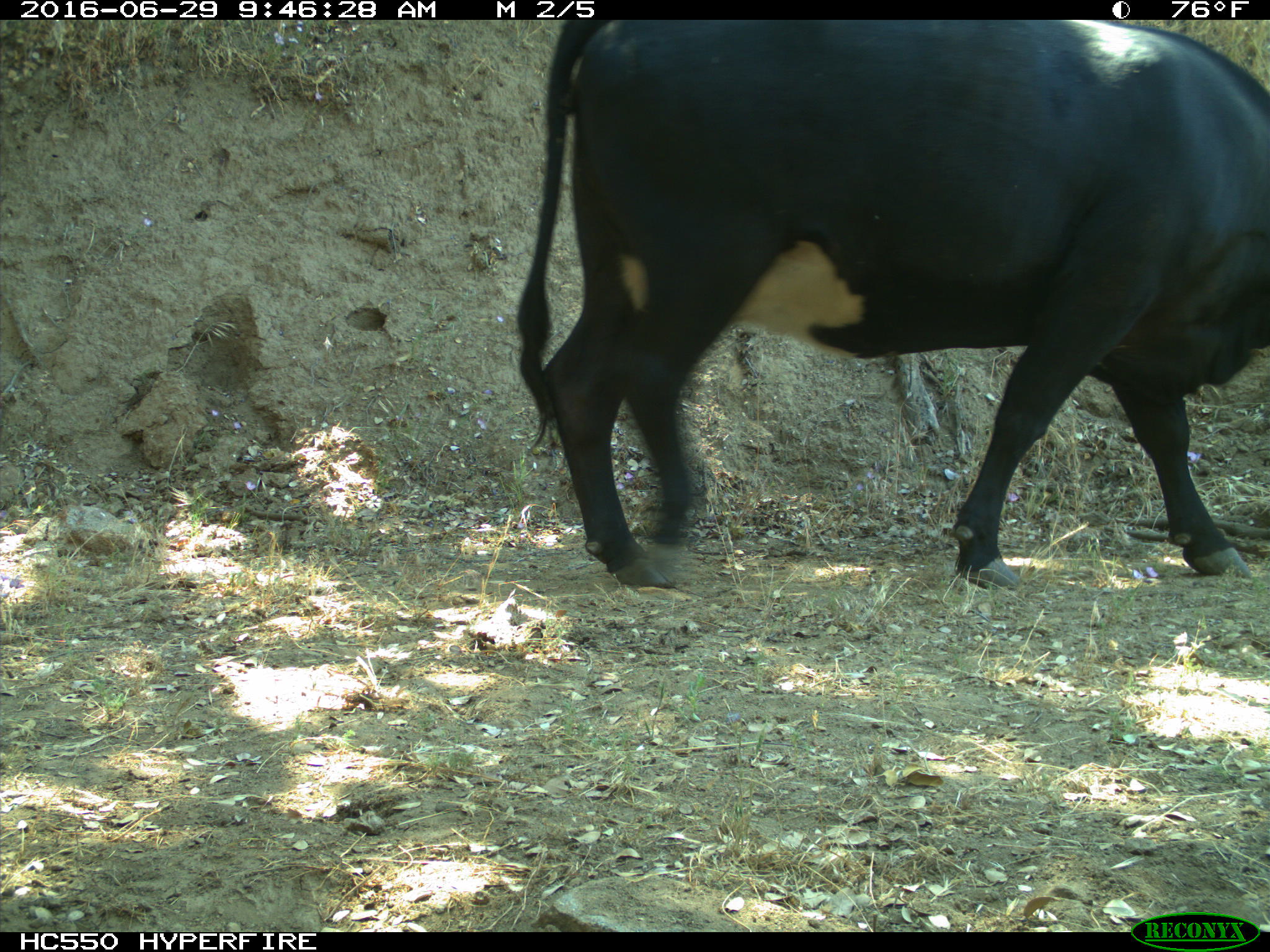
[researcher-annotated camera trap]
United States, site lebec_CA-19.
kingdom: Animalia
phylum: Chordata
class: Mammalia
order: Artiodactyla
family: Bovidae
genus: Bos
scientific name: Bos taurus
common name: domestic cow